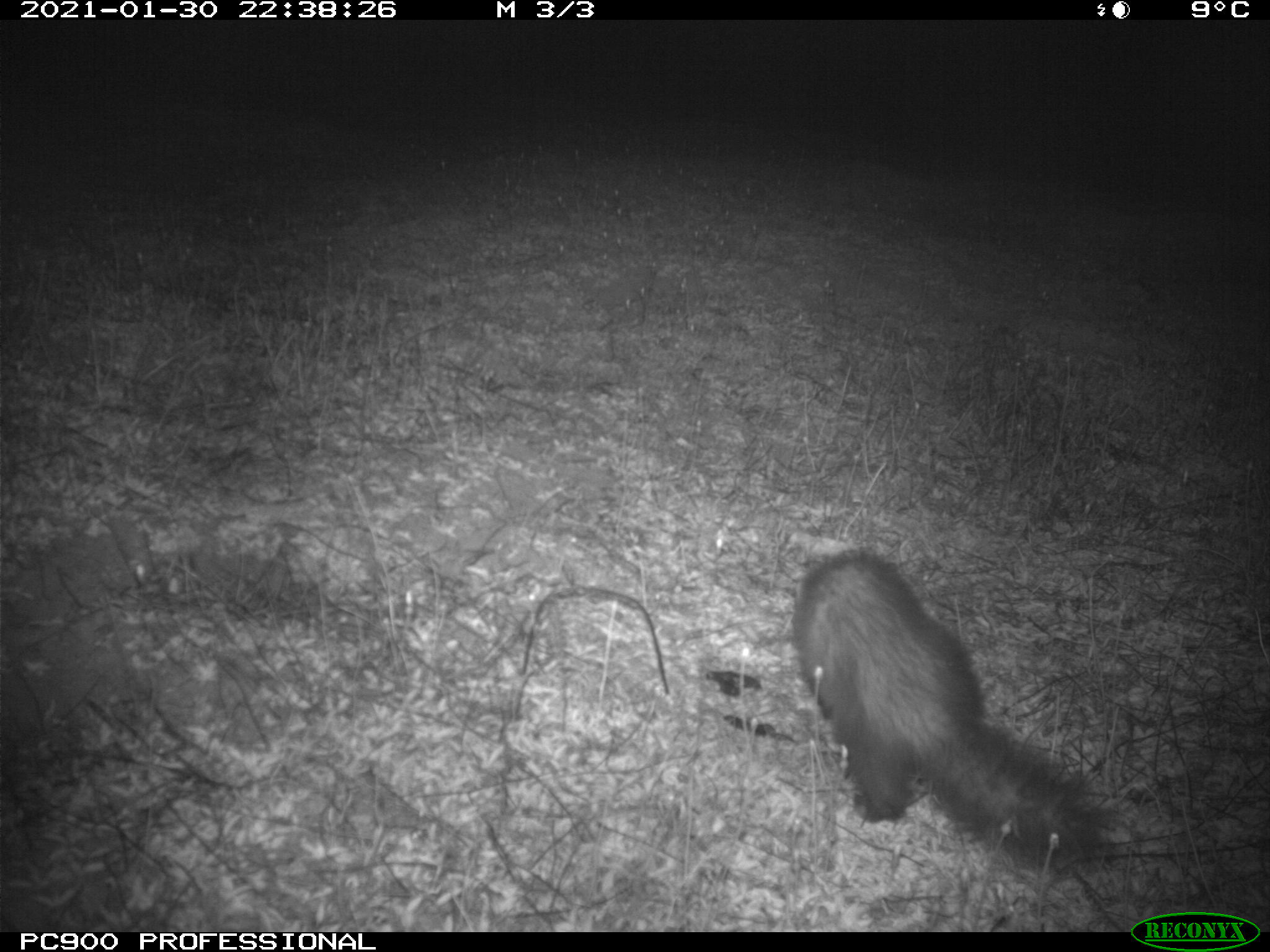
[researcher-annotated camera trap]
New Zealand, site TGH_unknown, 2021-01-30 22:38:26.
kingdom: Animalia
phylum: Chordata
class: Mammalia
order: Carnivora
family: Mustelidae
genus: Mustela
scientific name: Mustela furo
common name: ferret